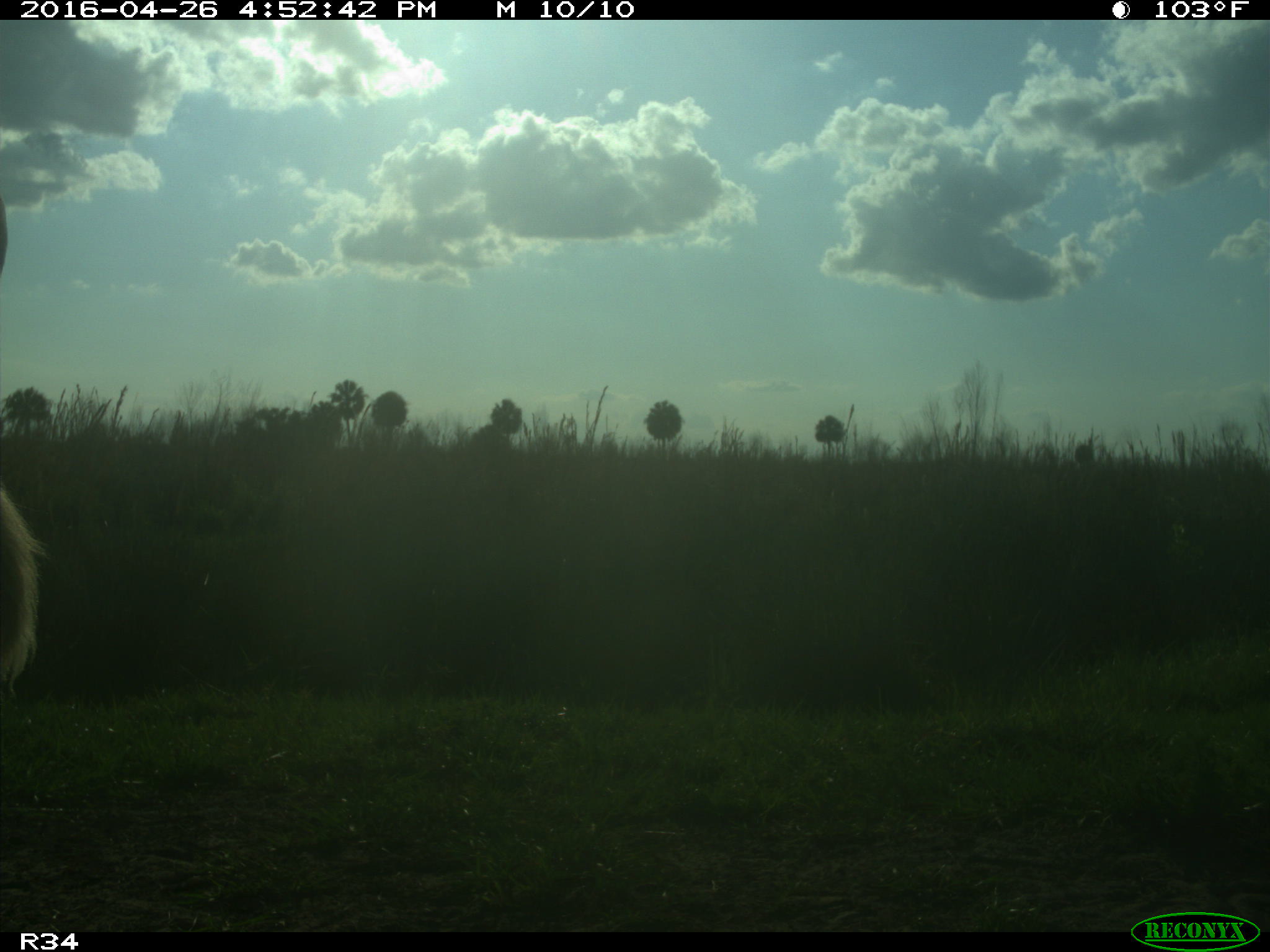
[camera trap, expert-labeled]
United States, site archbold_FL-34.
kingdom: Animalia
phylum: Chordata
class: Mammalia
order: Artiodactyla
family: Bovidae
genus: Bos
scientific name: Bos taurus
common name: domestic cow